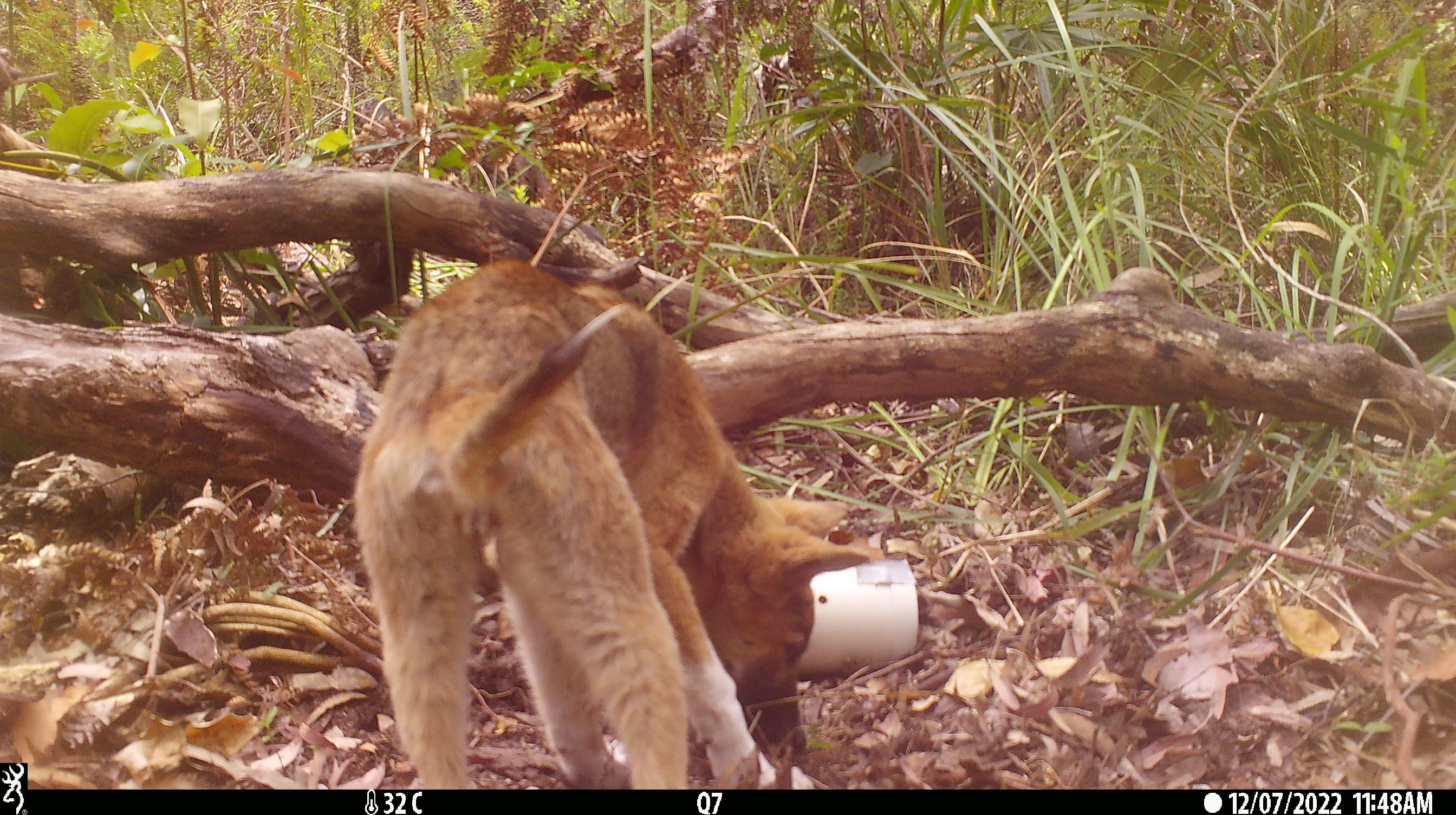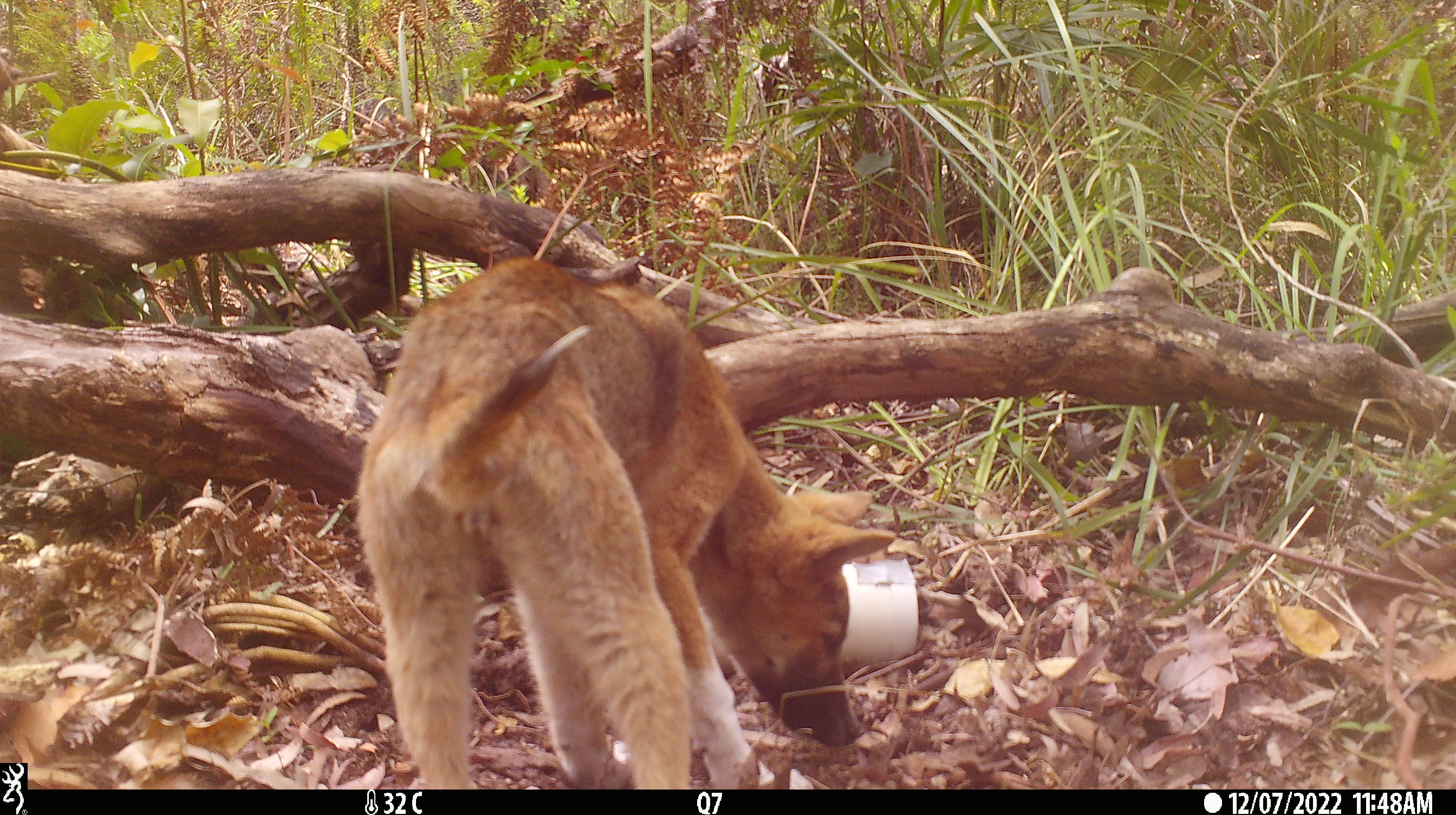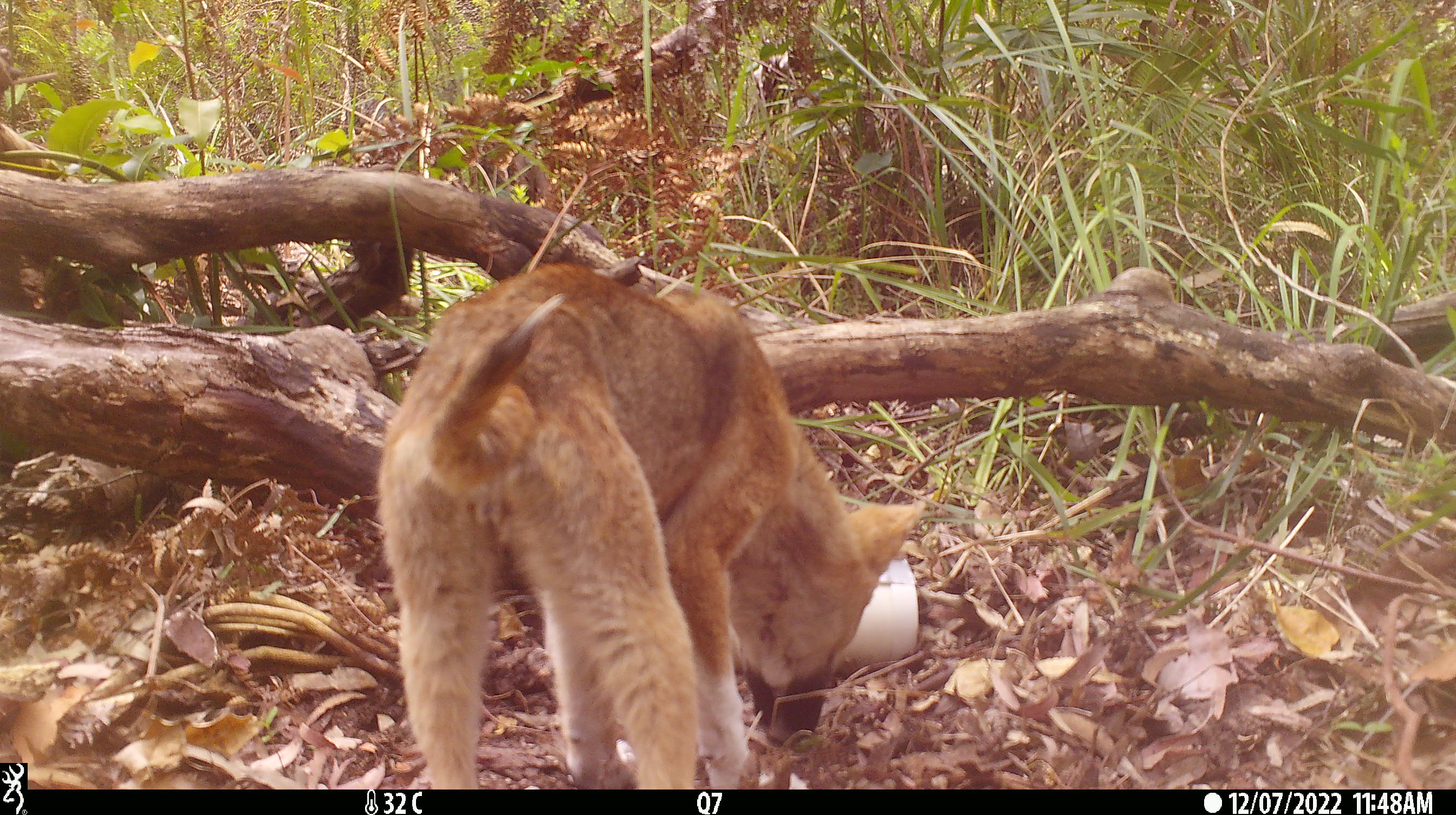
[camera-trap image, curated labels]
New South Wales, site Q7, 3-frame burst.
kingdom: Animalia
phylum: Chordata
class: Mammalia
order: Carnivora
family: Canidae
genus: Canis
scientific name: Canis familiaris dingo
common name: dingo